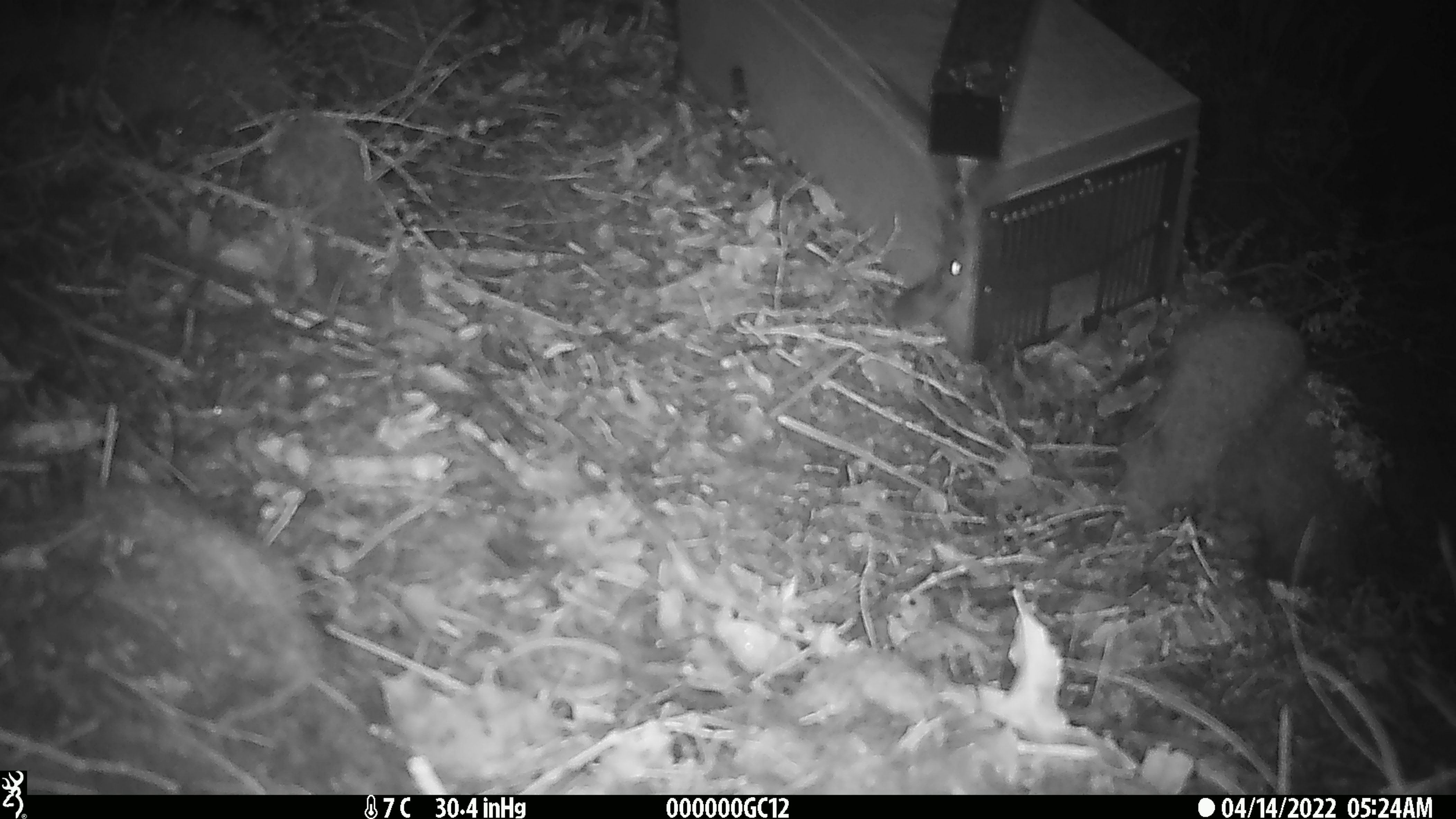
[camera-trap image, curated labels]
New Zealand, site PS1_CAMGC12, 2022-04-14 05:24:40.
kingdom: Animalia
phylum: Chordata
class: Mammalia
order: Rodentia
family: Muridae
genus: Mus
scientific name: Mus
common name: mouse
Mouse (Mus).